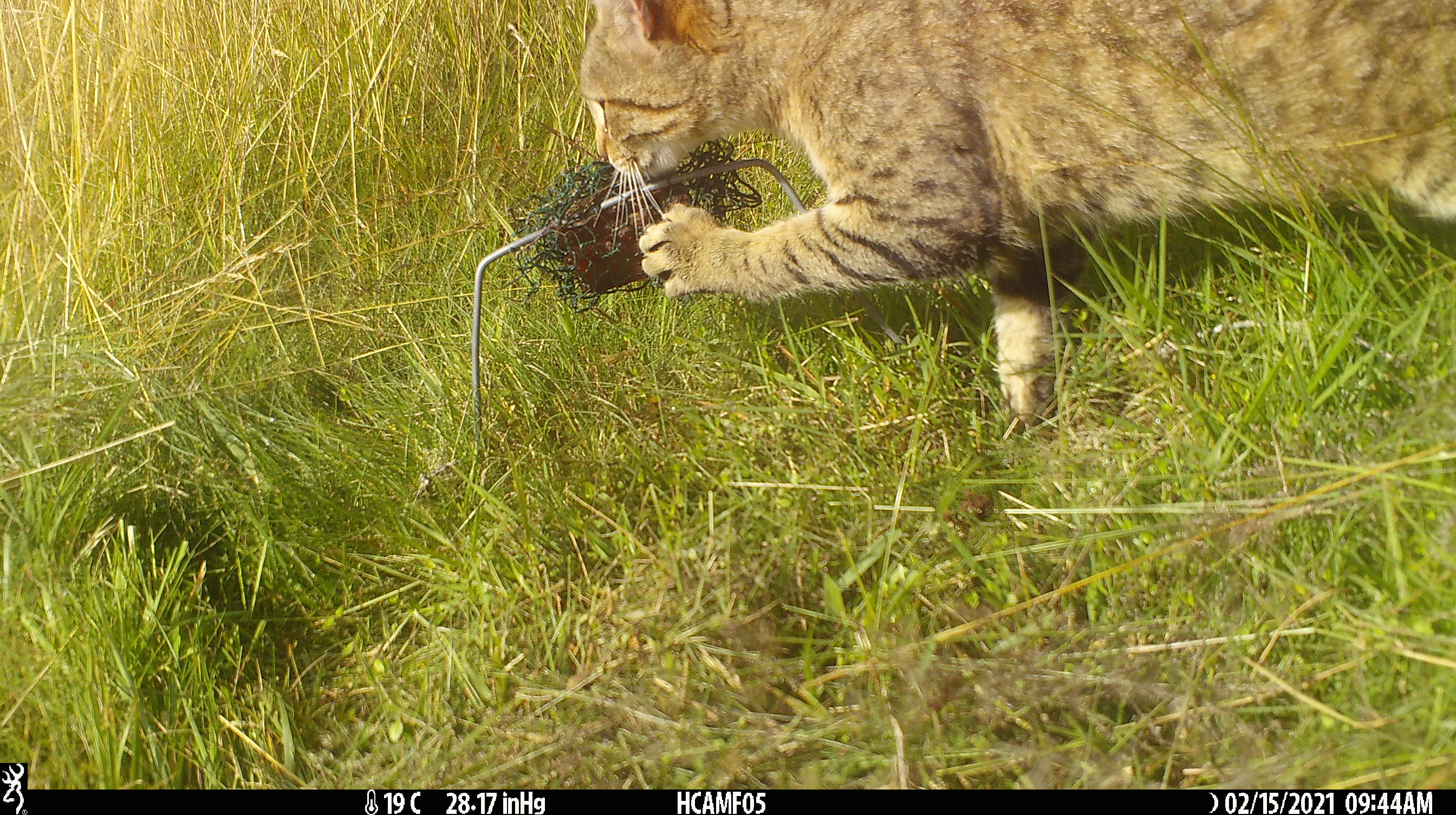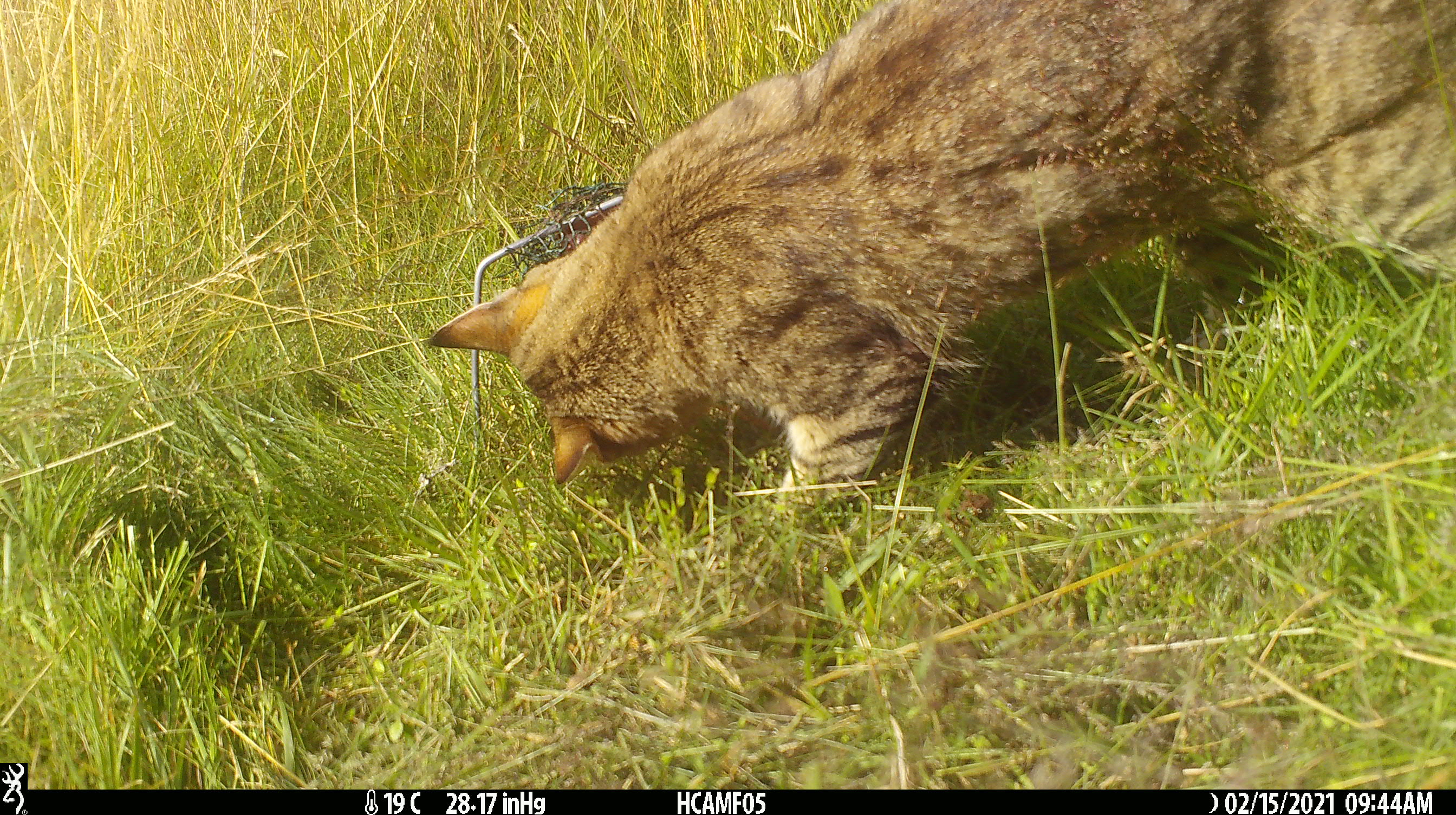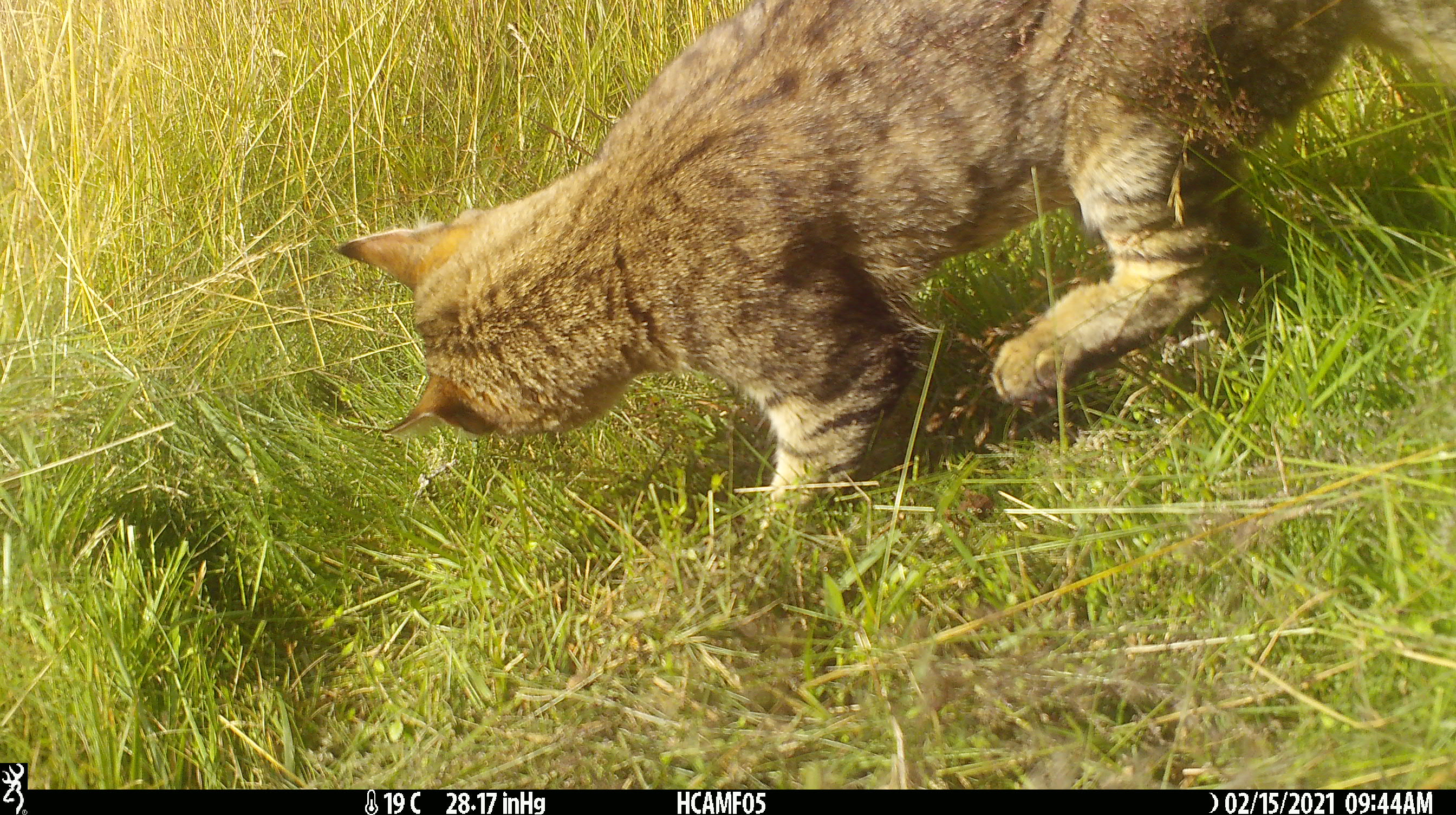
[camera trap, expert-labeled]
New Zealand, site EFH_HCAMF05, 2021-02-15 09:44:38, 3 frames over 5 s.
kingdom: Animalia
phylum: Chordata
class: Mammalia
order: Carnivora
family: Felidae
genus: Felis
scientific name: Felis catus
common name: domestic cat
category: cat